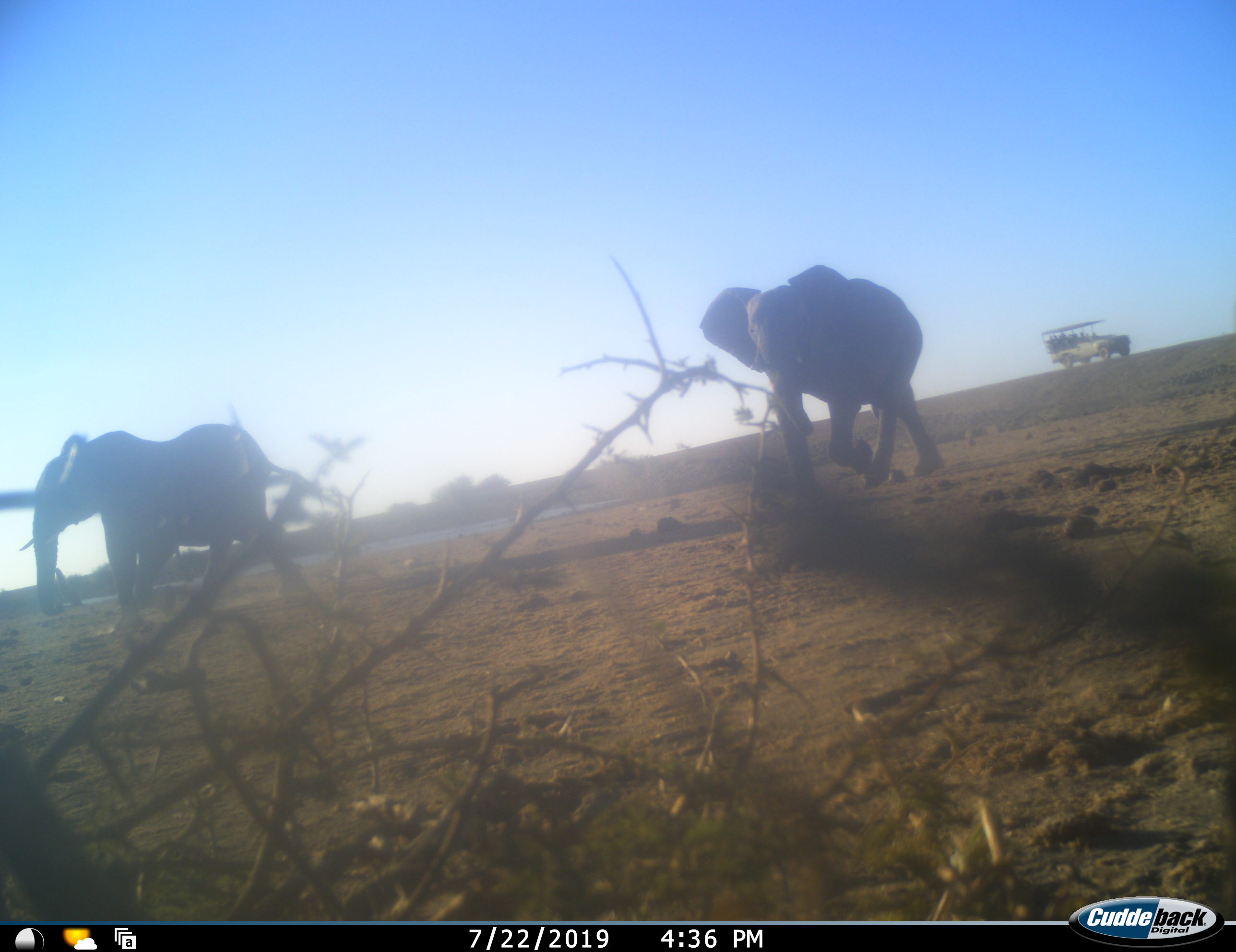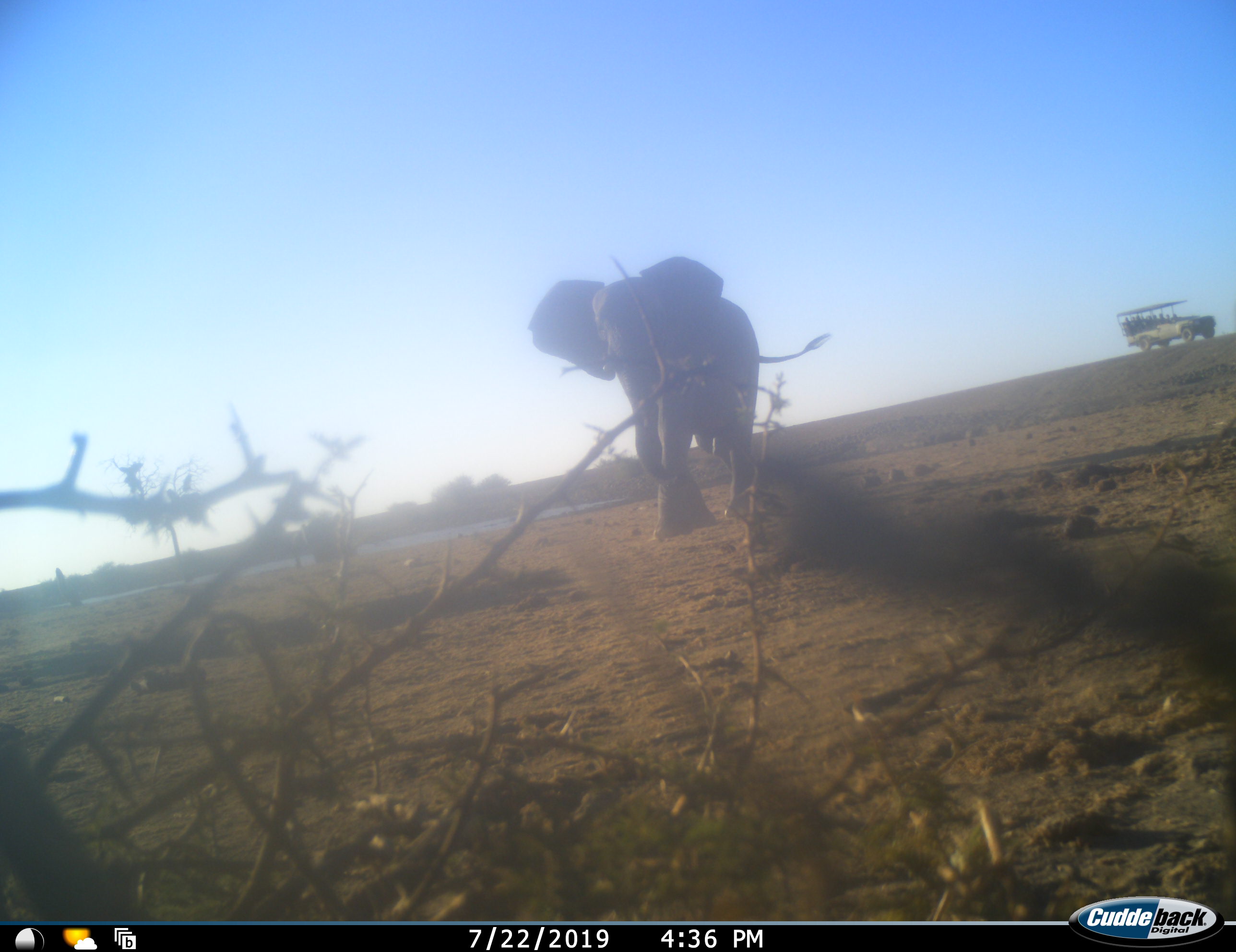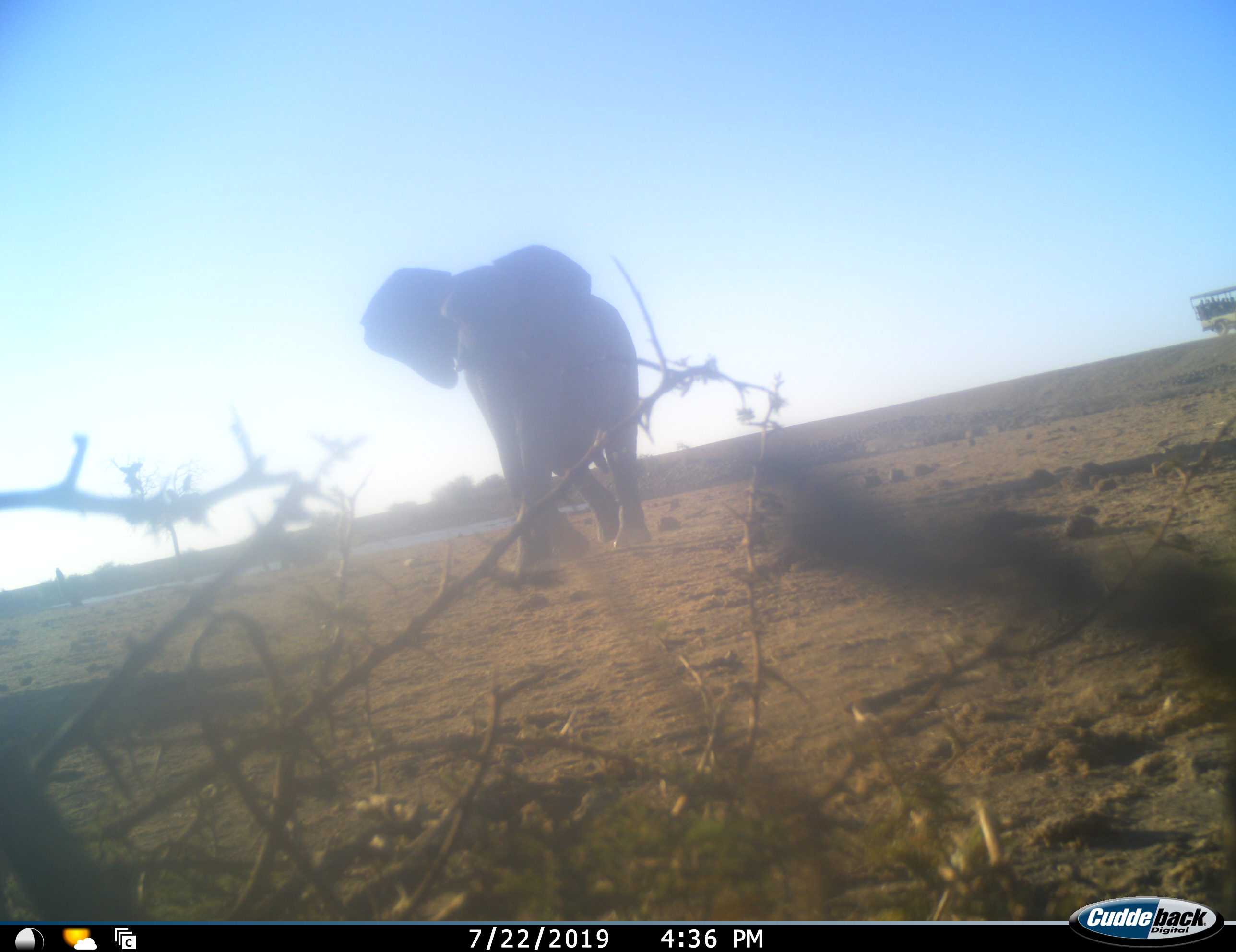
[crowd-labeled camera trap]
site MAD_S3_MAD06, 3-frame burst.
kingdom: Animalia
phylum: Chordata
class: Mammalia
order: Proboscidea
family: Elephantidae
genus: Loxodonta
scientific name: Loxodonta africana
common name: african bush elephant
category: elephant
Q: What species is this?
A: Elephant (african bush elephant) (Loxodonta africana).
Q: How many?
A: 2.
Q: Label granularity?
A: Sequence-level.